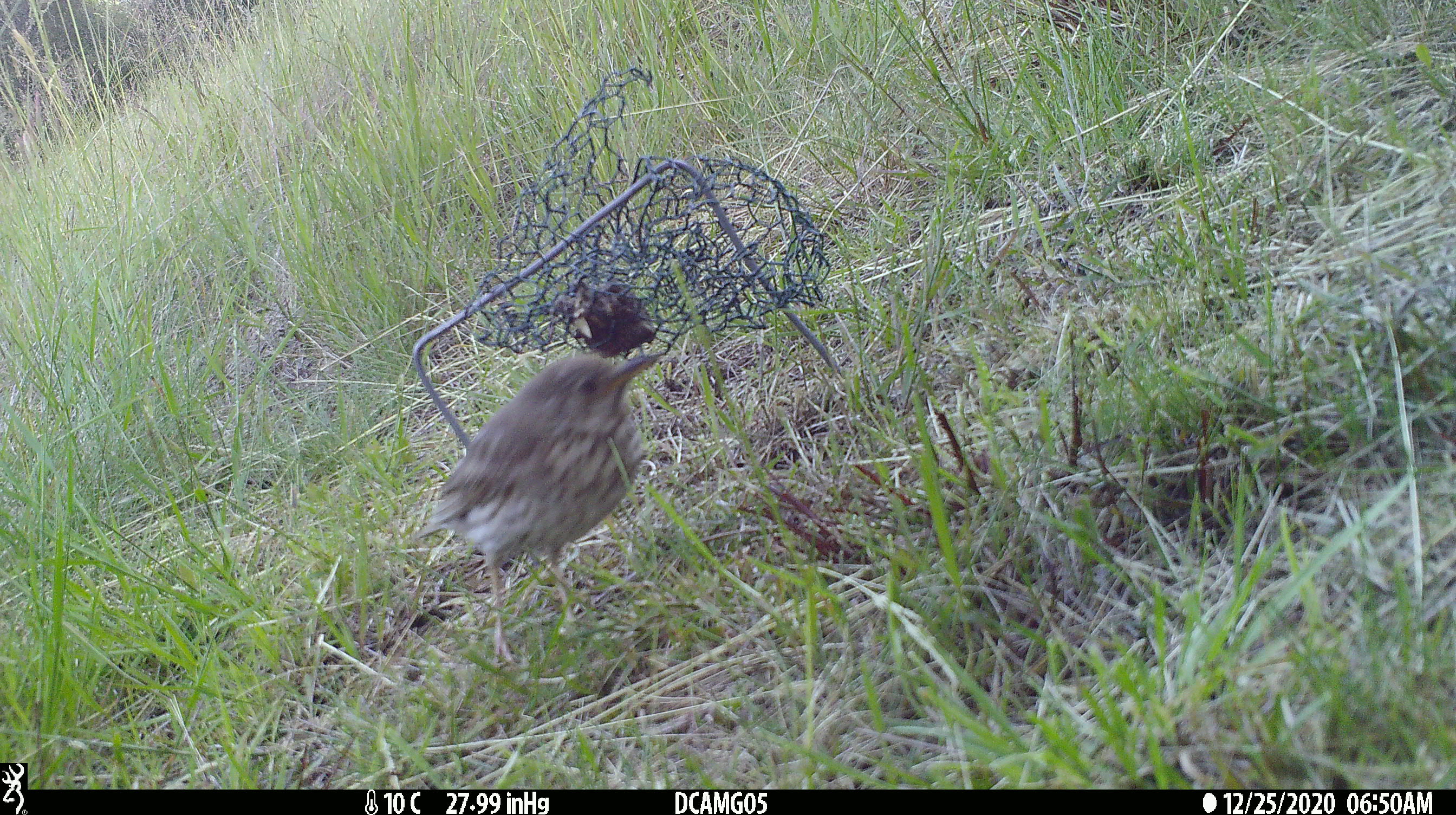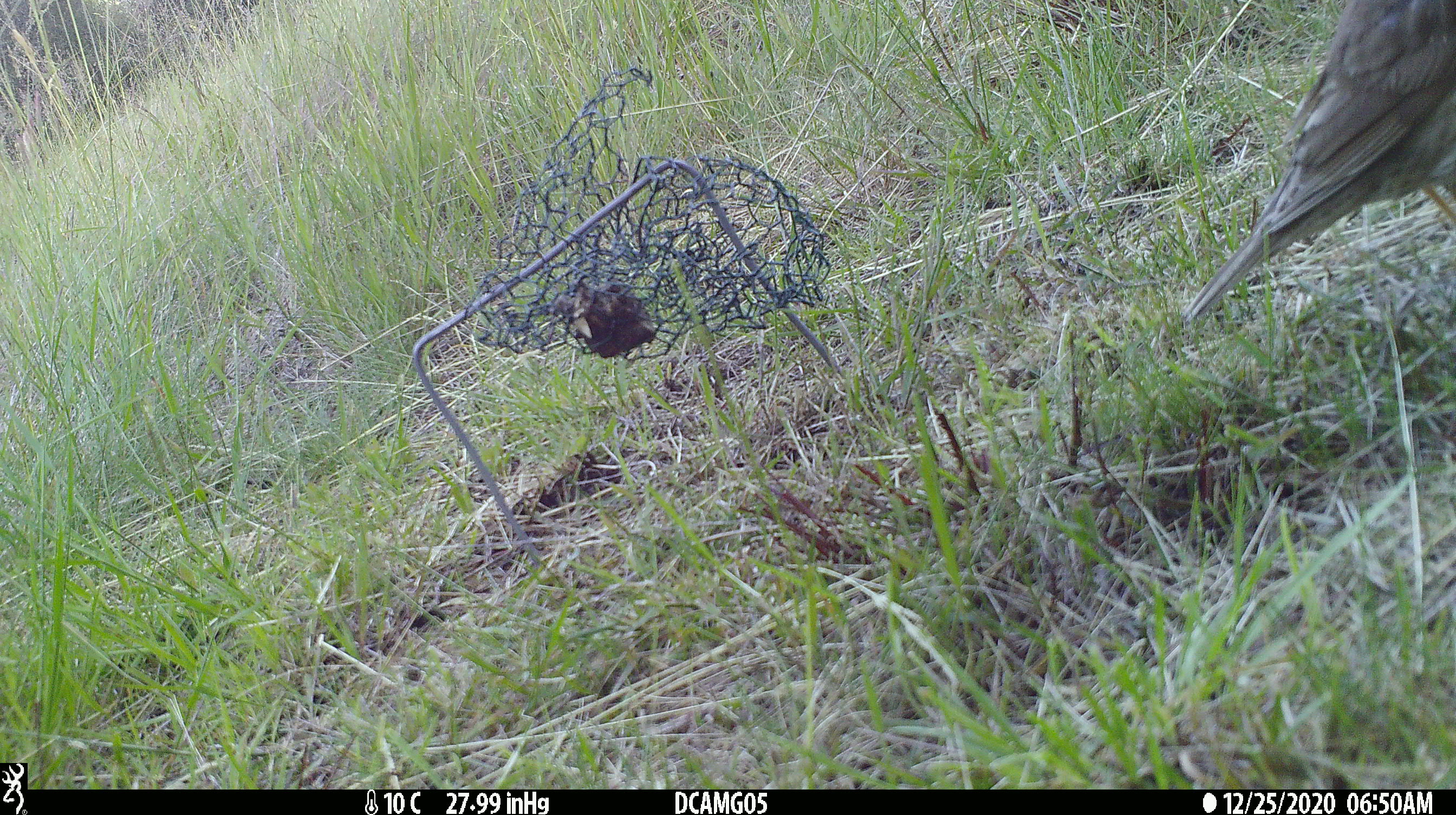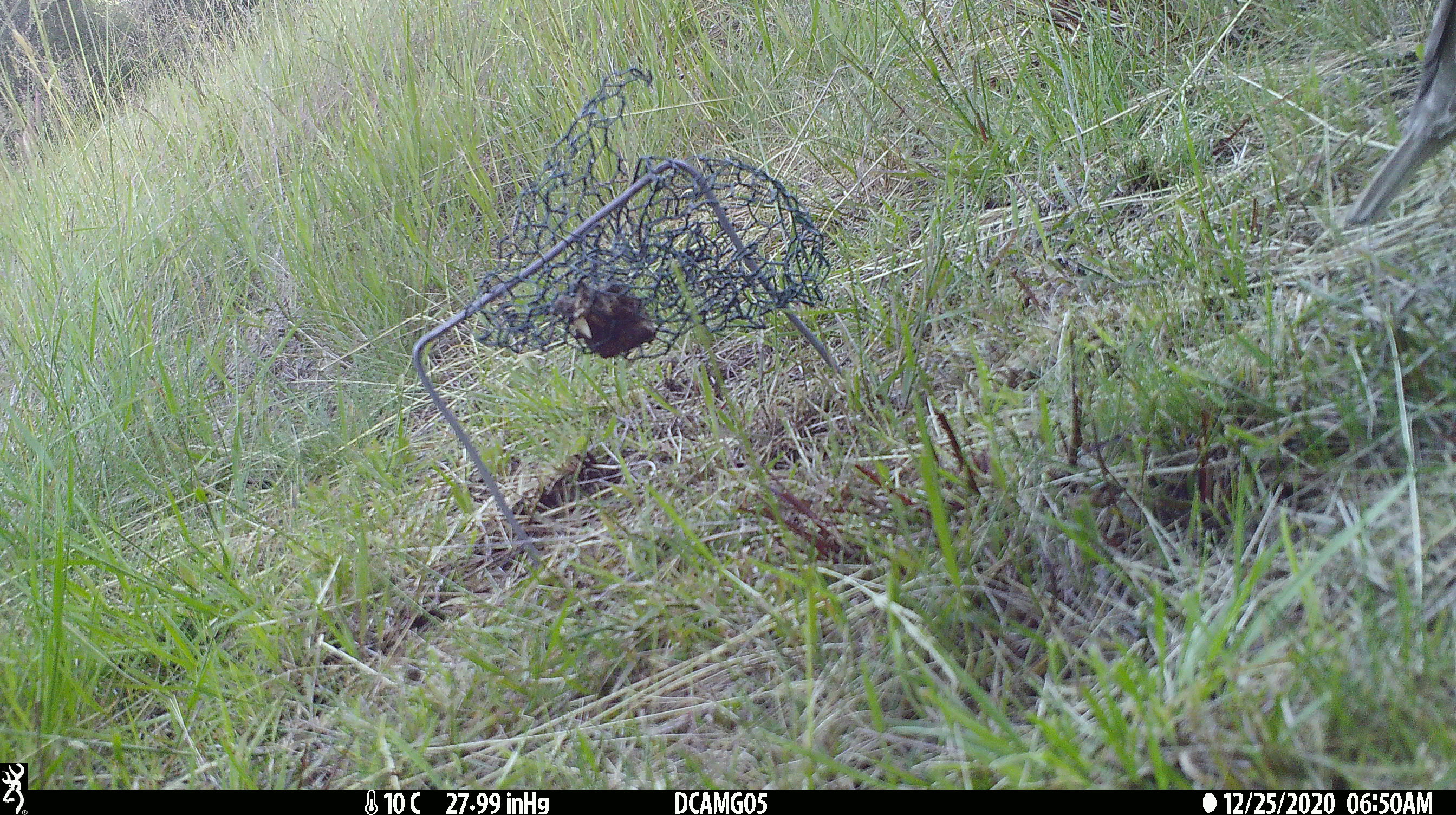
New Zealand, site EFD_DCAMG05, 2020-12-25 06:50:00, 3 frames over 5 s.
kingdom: Animalia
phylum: Chordata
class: Aves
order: Passeriformes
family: Turdidae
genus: Turdus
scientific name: Turdus philomelos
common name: song thrush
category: thrush